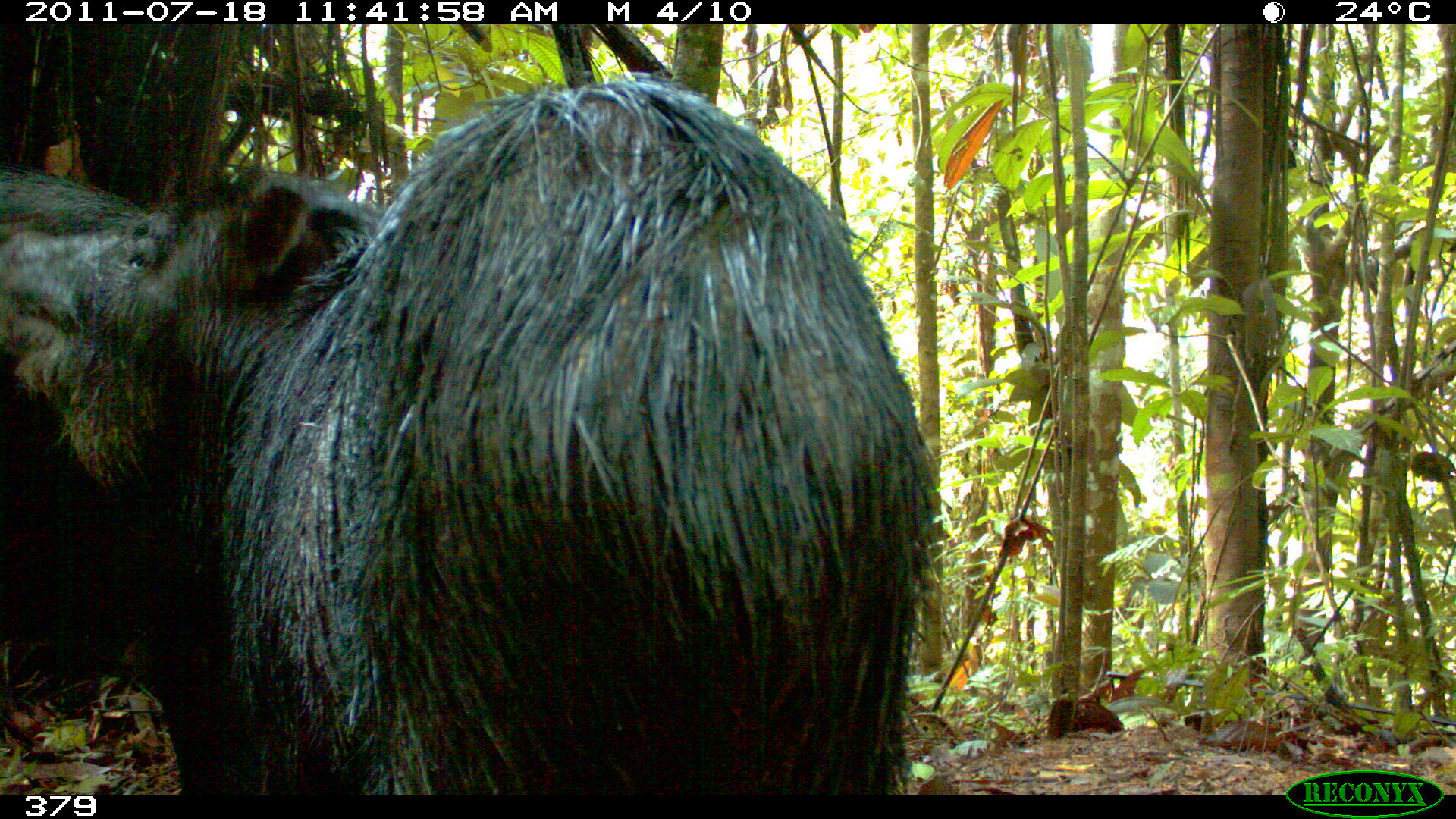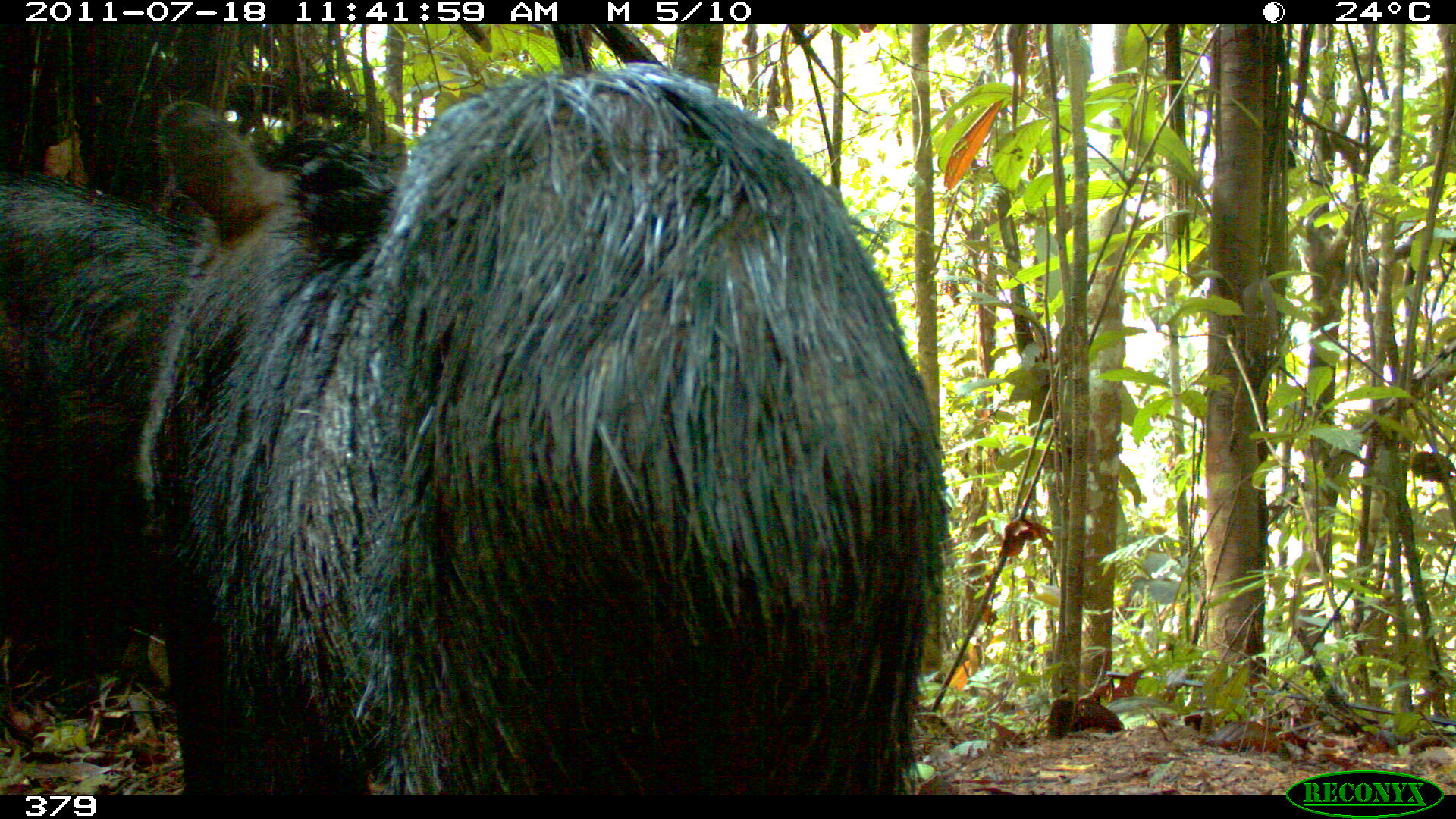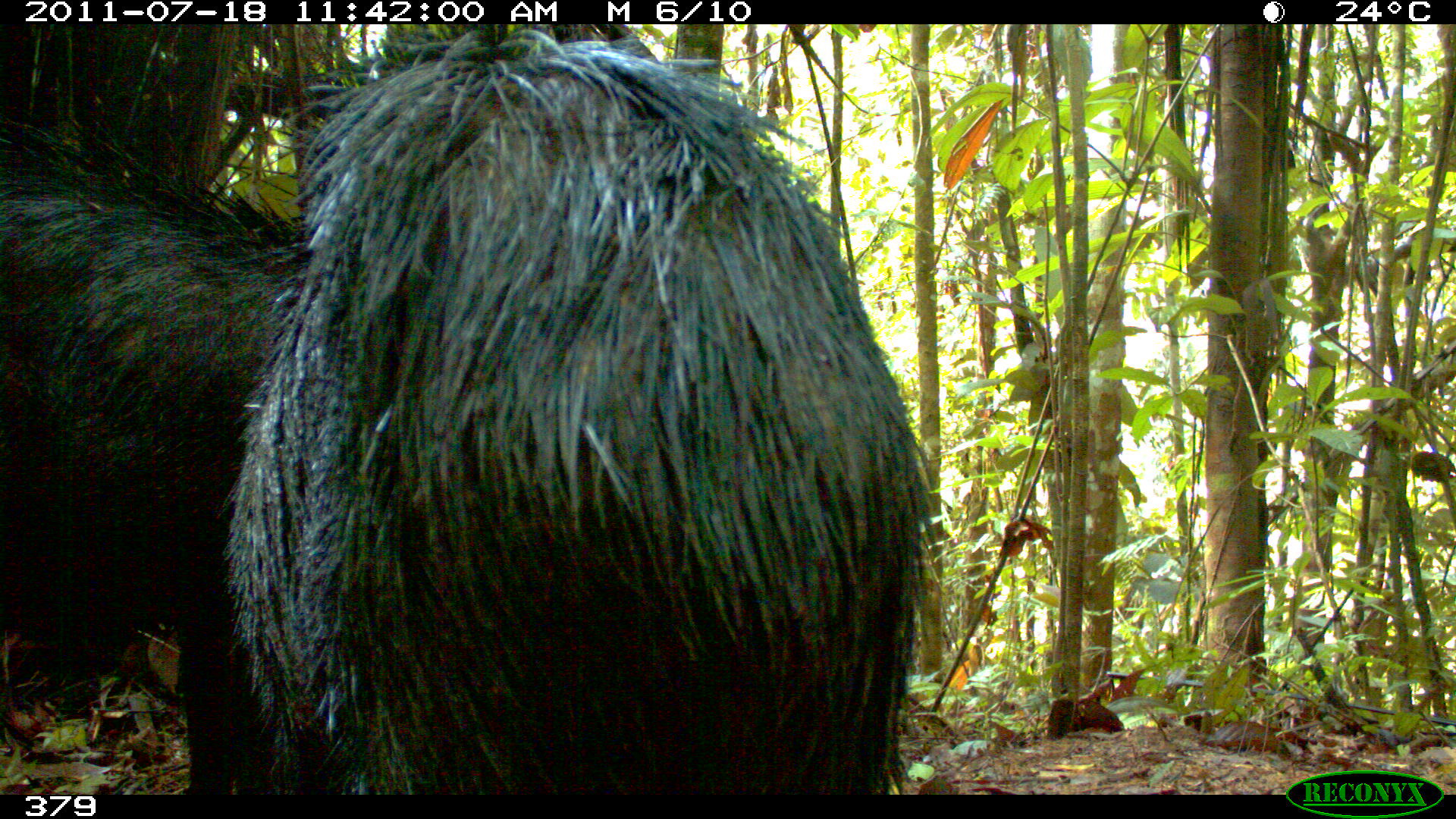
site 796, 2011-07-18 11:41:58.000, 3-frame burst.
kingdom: Animalia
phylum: Chordata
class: Mammalia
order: Artiodactyla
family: Tayassuidae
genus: Tayassu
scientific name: Tayassu pecari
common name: white-lipped peccary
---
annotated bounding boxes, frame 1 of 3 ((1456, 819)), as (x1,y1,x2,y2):
tayassu pecari: (2,76,939,795)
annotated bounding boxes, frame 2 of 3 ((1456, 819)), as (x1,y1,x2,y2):
tayassu pecari: (129,62,972,797); (0,159,185,709)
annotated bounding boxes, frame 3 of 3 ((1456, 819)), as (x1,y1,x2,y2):
tayassu pecari: (2,27,942,797)